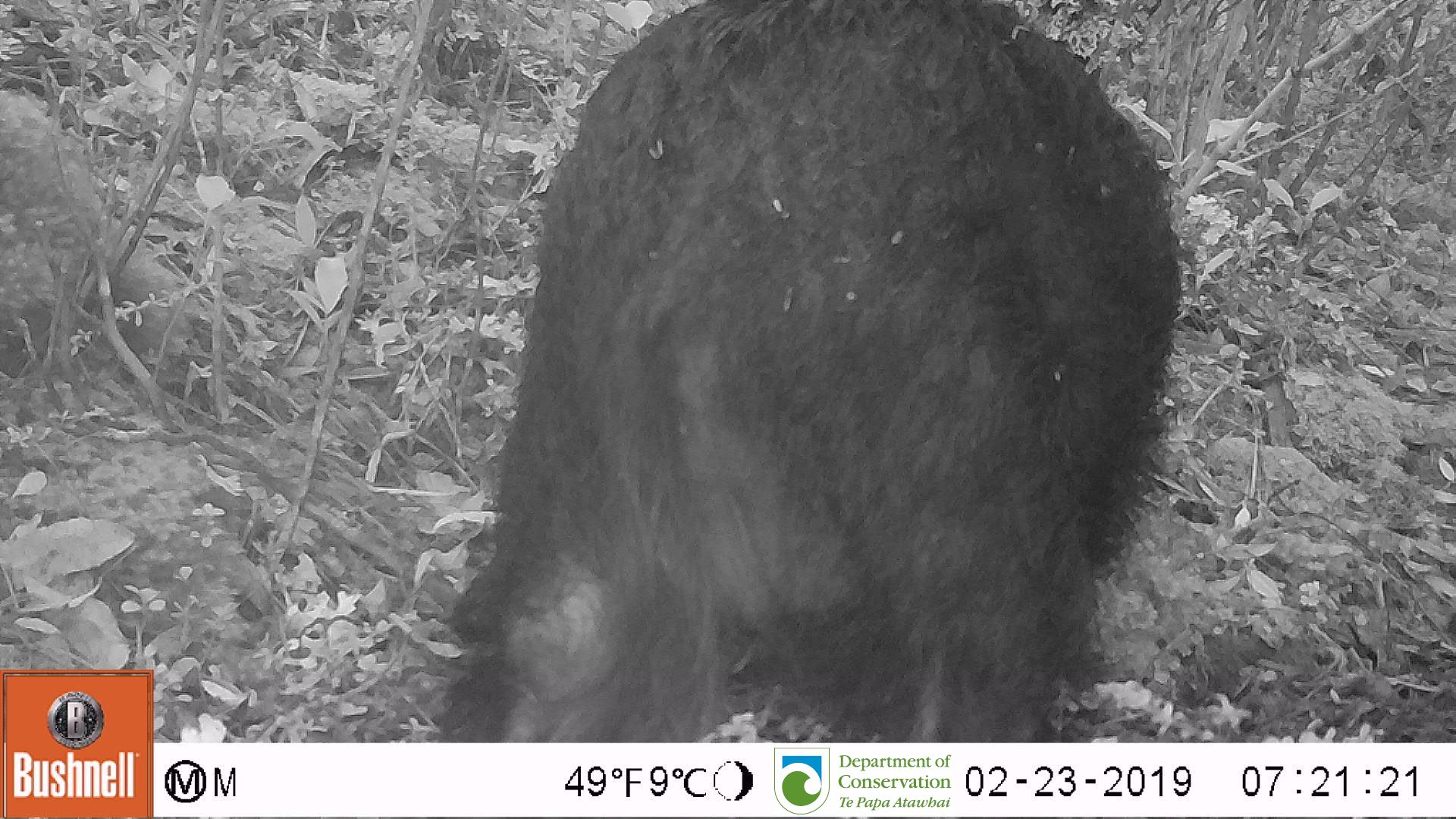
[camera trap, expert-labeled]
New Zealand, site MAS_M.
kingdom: Animalia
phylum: Chordata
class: Mammalia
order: Artiodactyla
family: Suidae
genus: Sus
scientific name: Sus scrofa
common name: pig